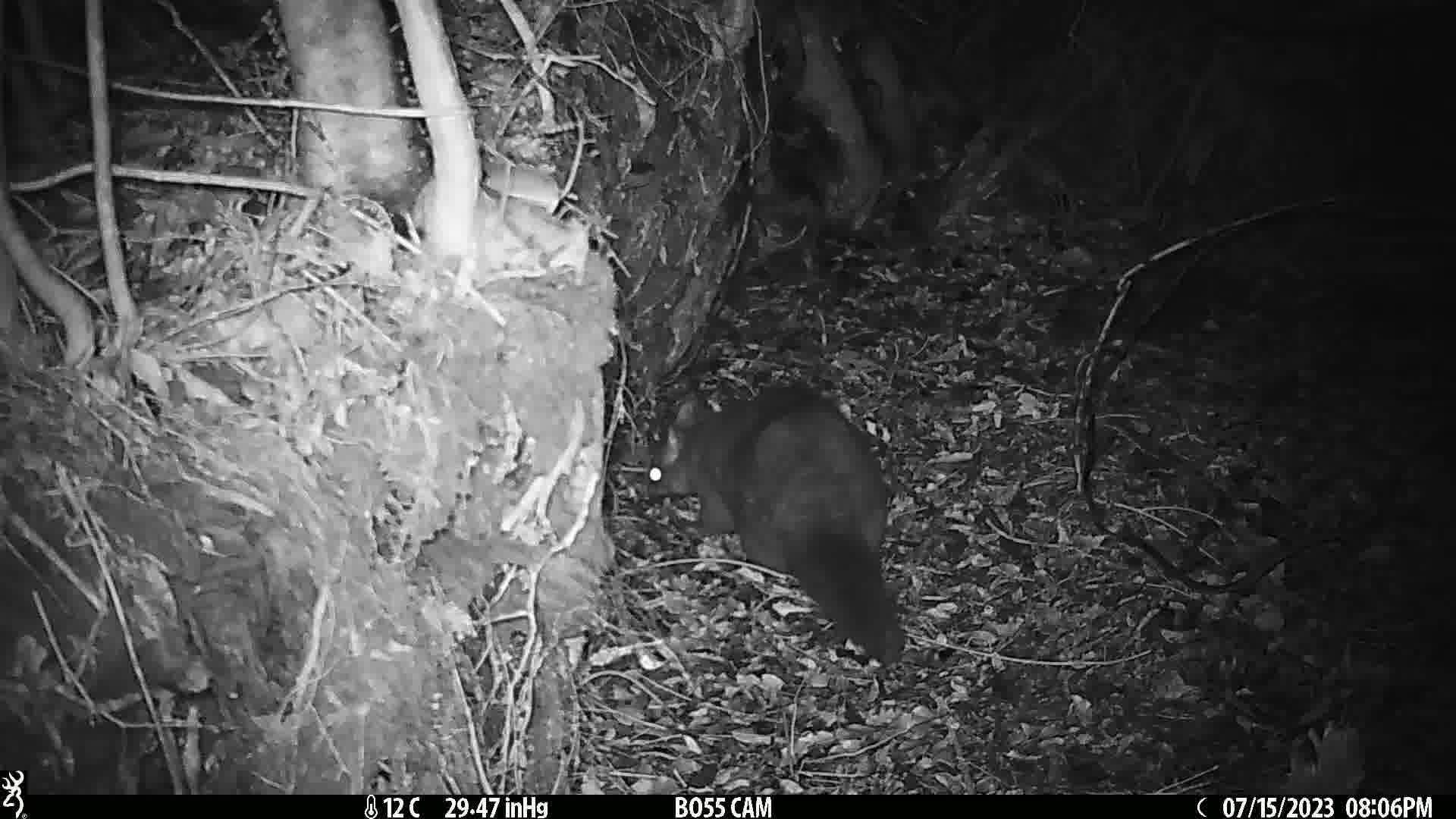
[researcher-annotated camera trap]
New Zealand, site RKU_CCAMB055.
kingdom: Animalia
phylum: Chordata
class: Mammalia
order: Diprotodontia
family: Phalangeridae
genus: Trichosurus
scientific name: Trichosurus vulpecula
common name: common brushtail possum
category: possum